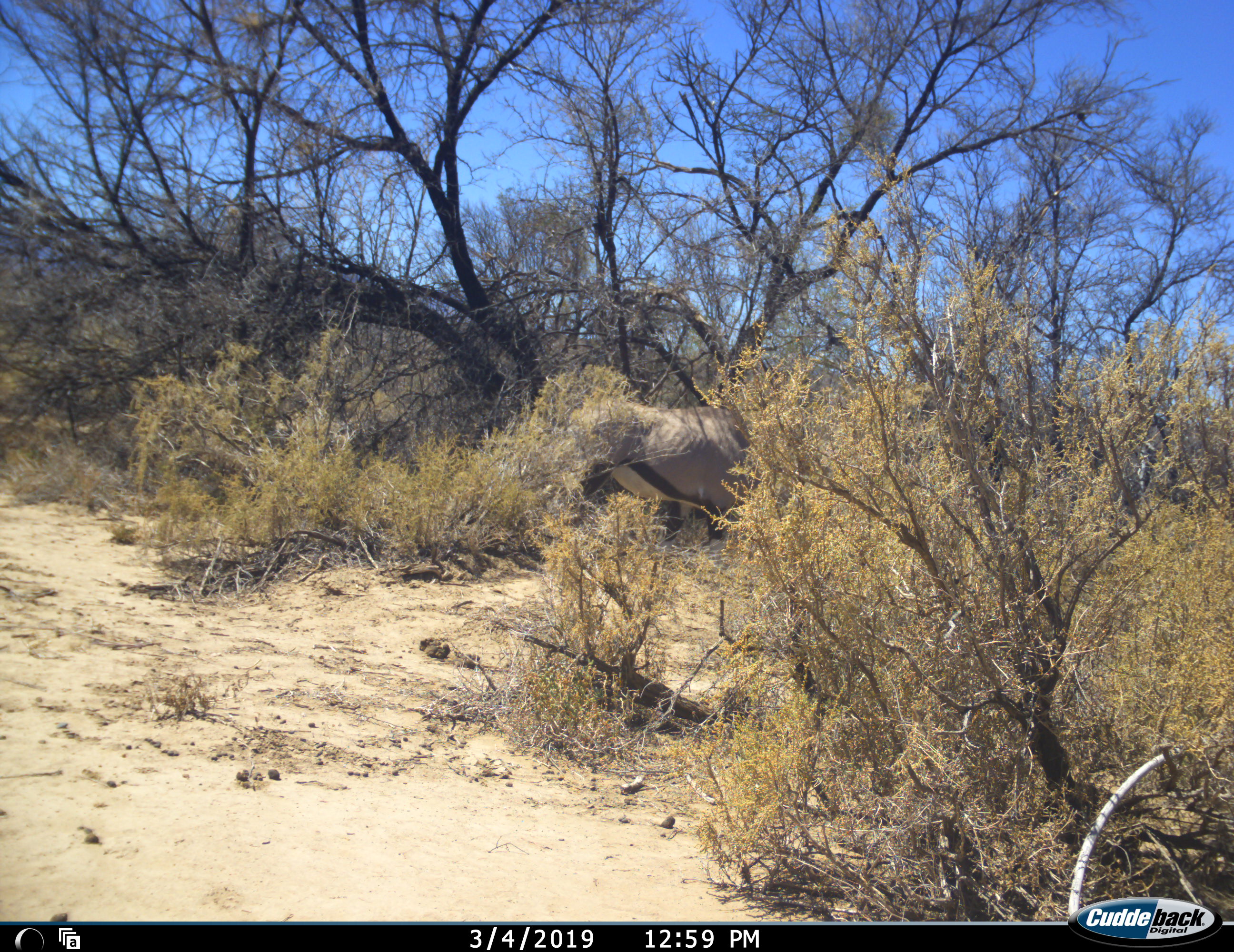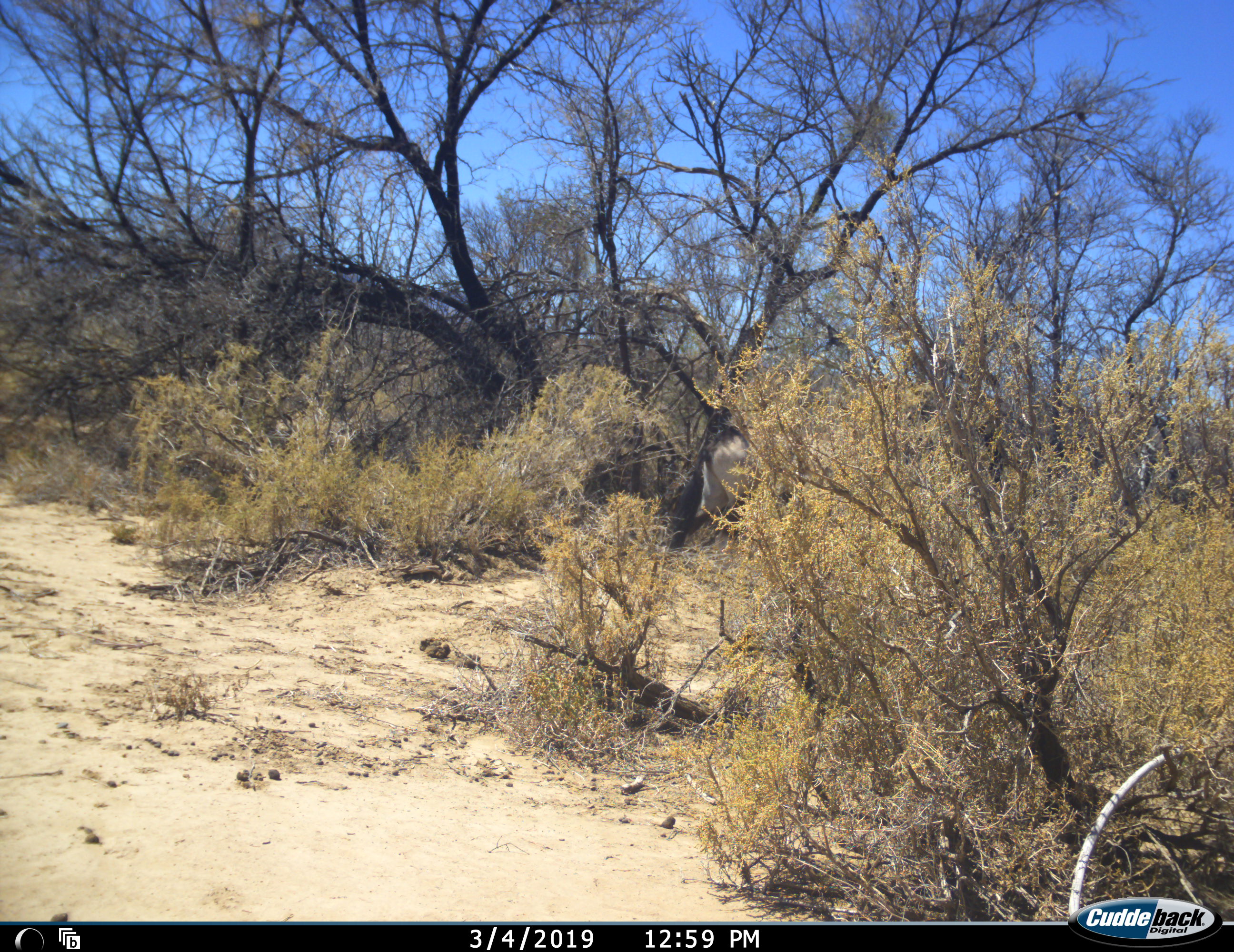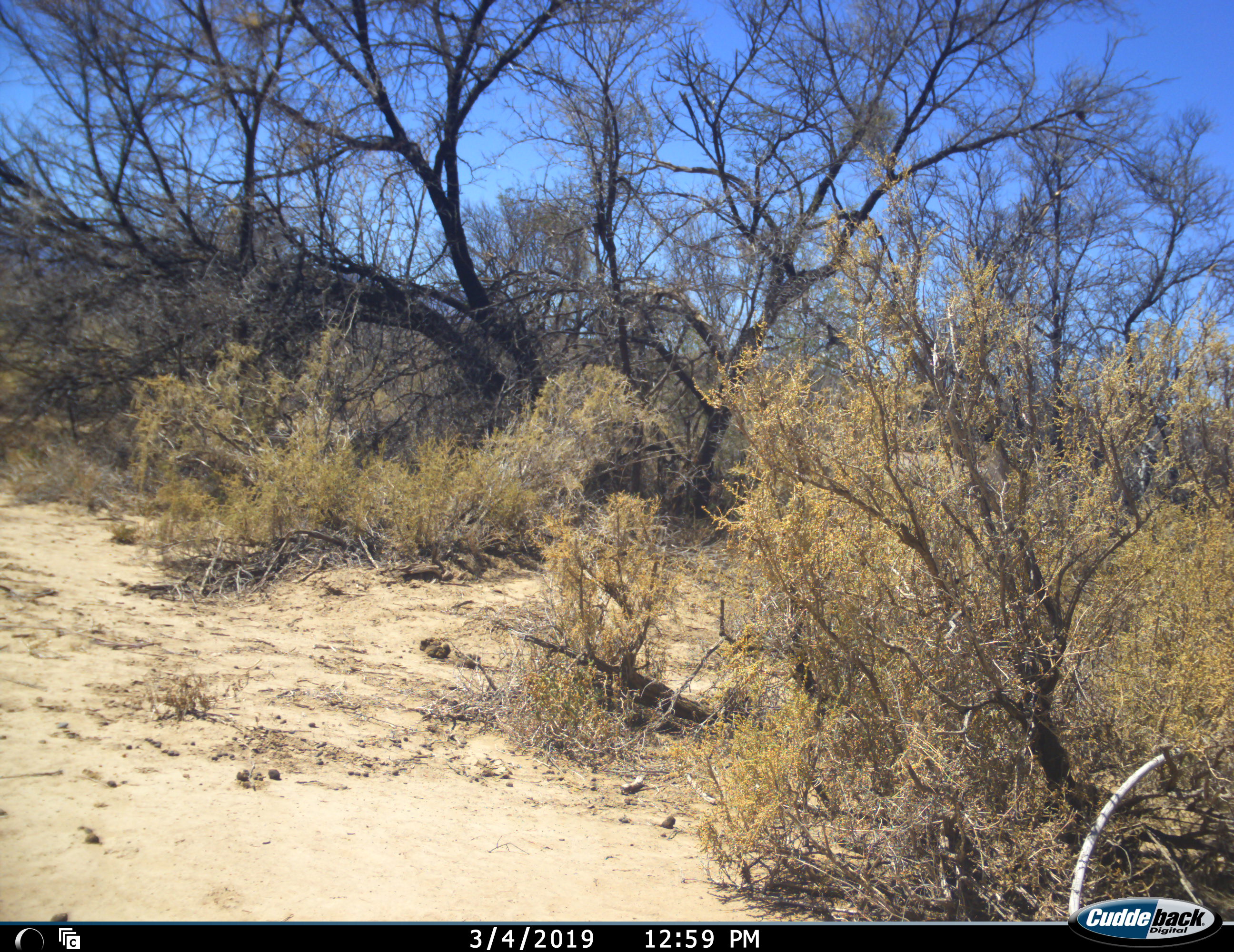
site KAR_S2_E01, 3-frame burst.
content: unidentified animal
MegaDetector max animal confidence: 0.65